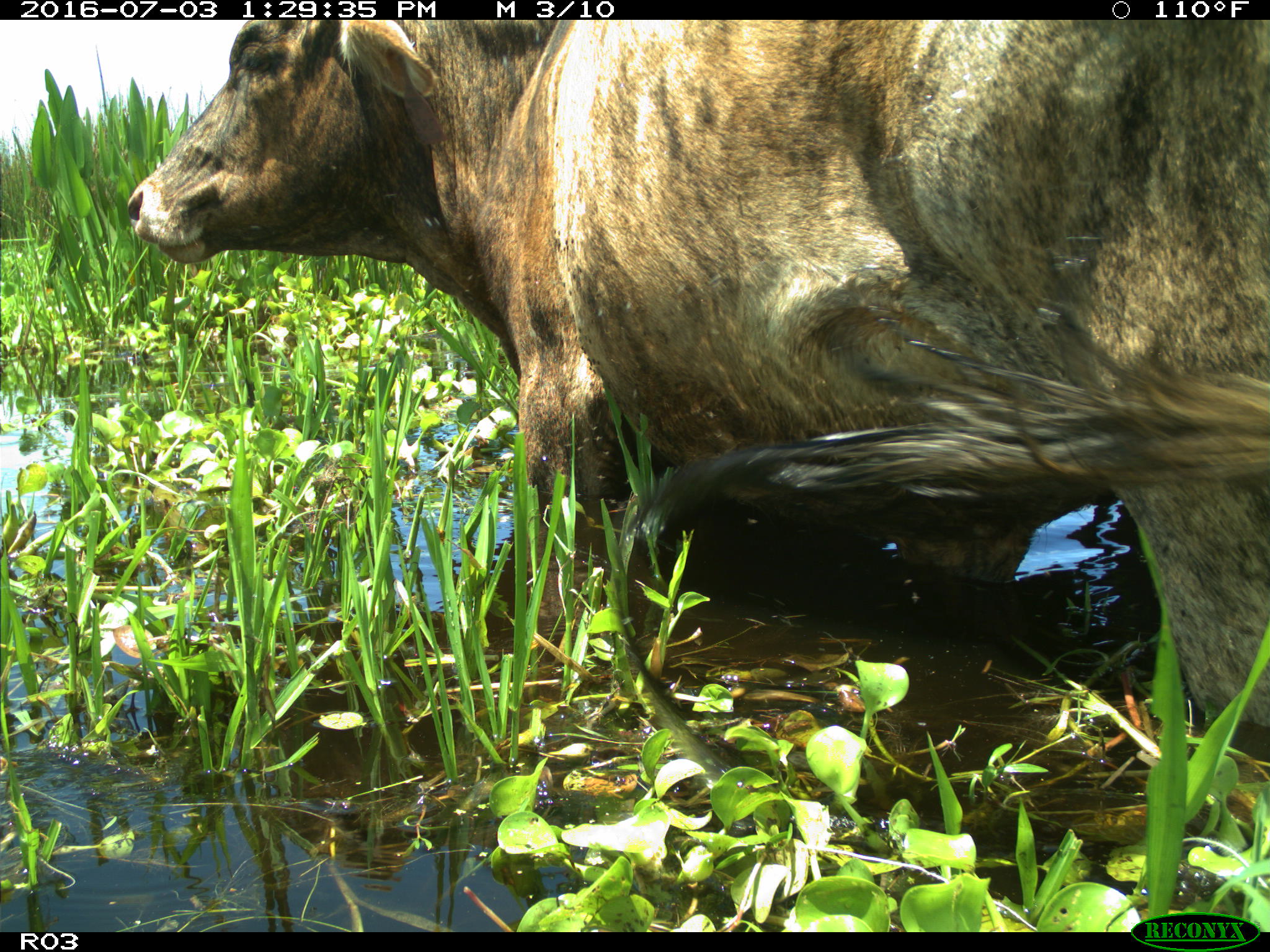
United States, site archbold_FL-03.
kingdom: Animalia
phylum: Chordata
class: Mammalia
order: Artiodactyla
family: Bovidae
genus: Bos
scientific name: Bos taurus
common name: domestic cow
Bos taurus (domestic cow).